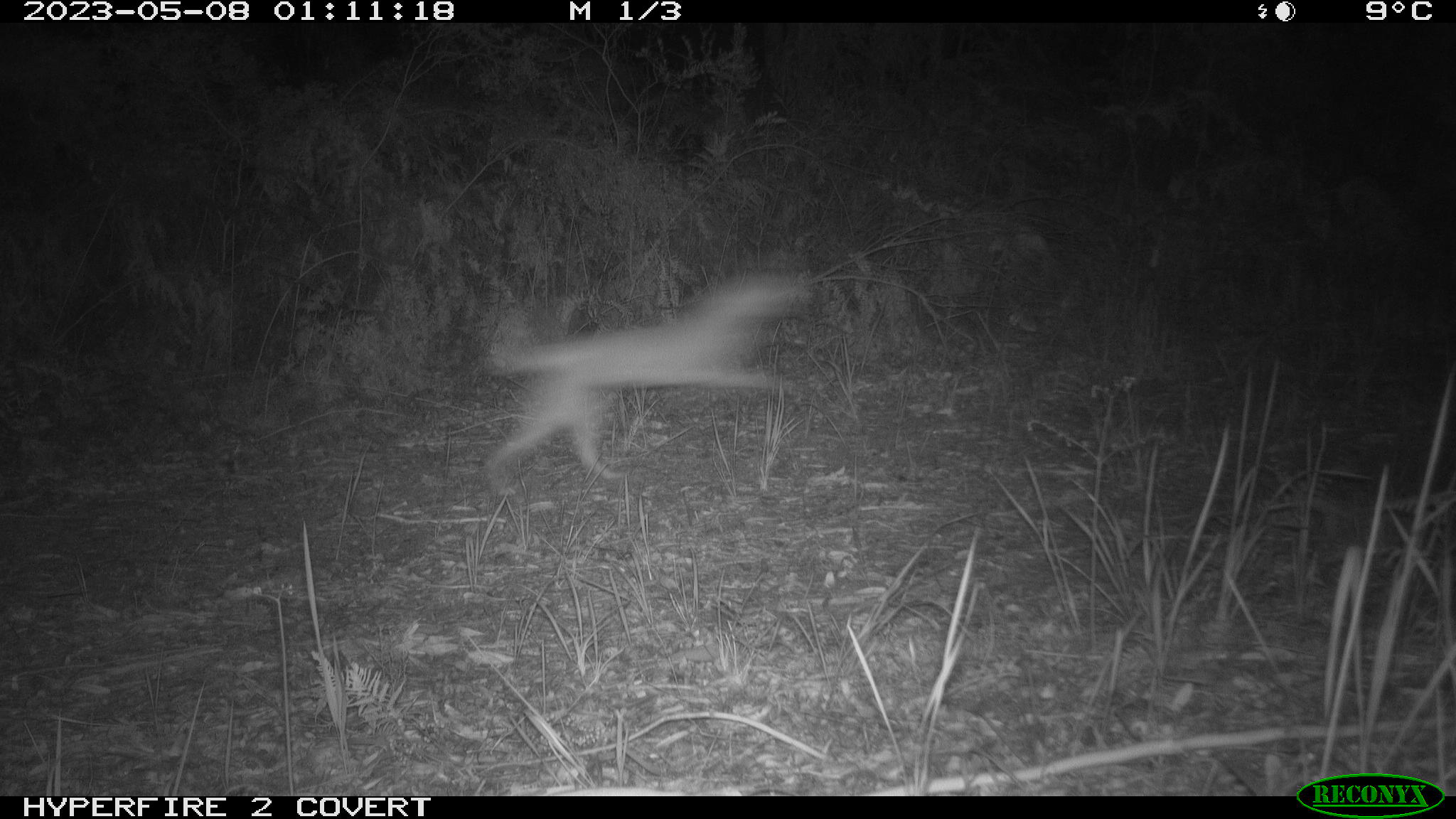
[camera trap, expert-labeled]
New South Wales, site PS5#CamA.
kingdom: Animalia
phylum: Chordata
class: Mammalia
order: Carnivora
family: Canidae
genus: Canis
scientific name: Canis familiaris dingo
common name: dingo